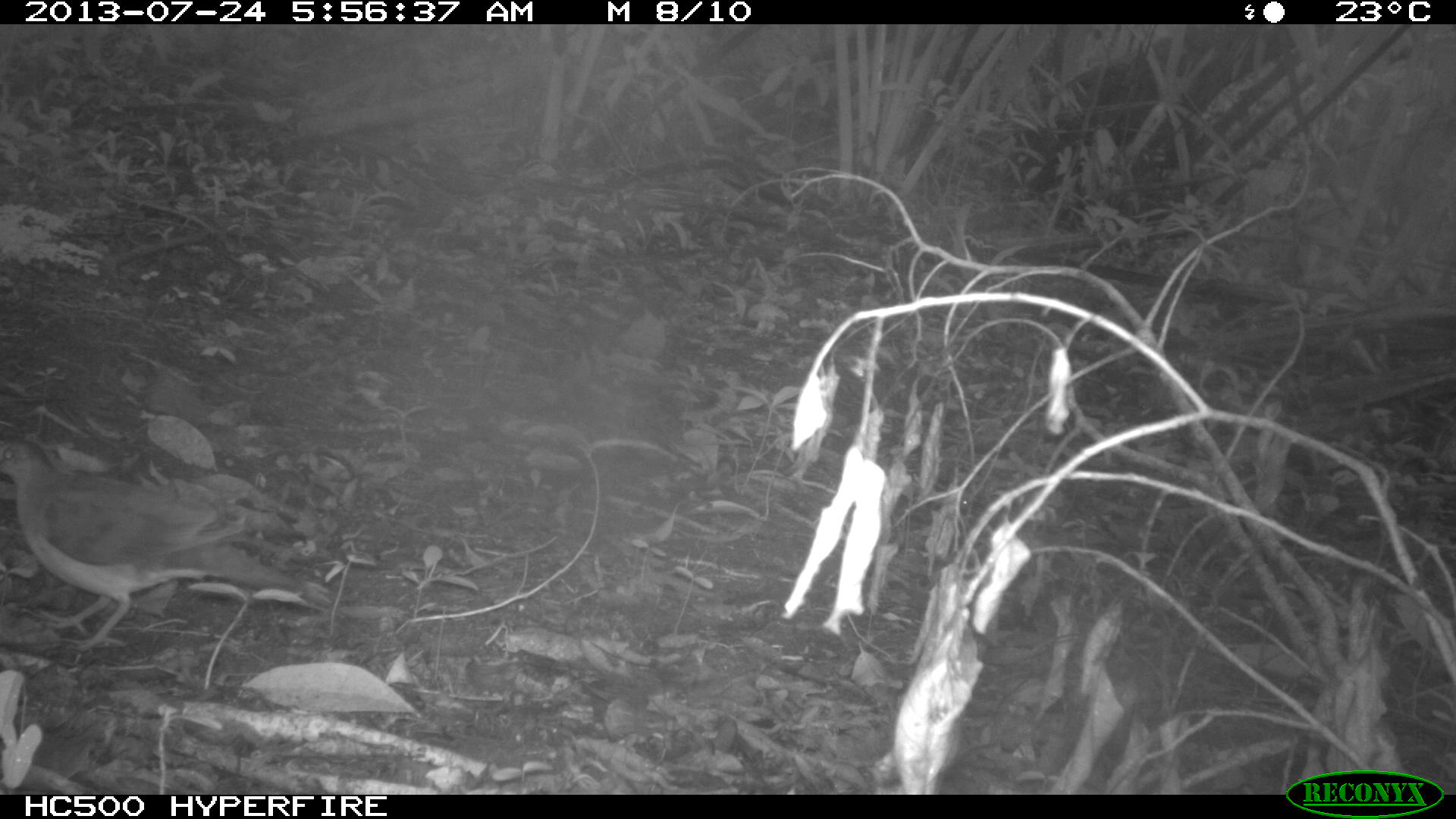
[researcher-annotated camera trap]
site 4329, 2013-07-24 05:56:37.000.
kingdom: Animalia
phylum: Chordata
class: Aves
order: Columbiformes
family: Columbidae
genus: Leptotila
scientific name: Leptotila plumbeiceps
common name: gray-headed dove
Leptotila plumbeiceps (gray-headed dove), count 1.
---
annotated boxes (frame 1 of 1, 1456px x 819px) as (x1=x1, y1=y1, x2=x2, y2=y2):
leptotila plumbeiceps: (x1=0, y1=439, x2=330, y2=651)